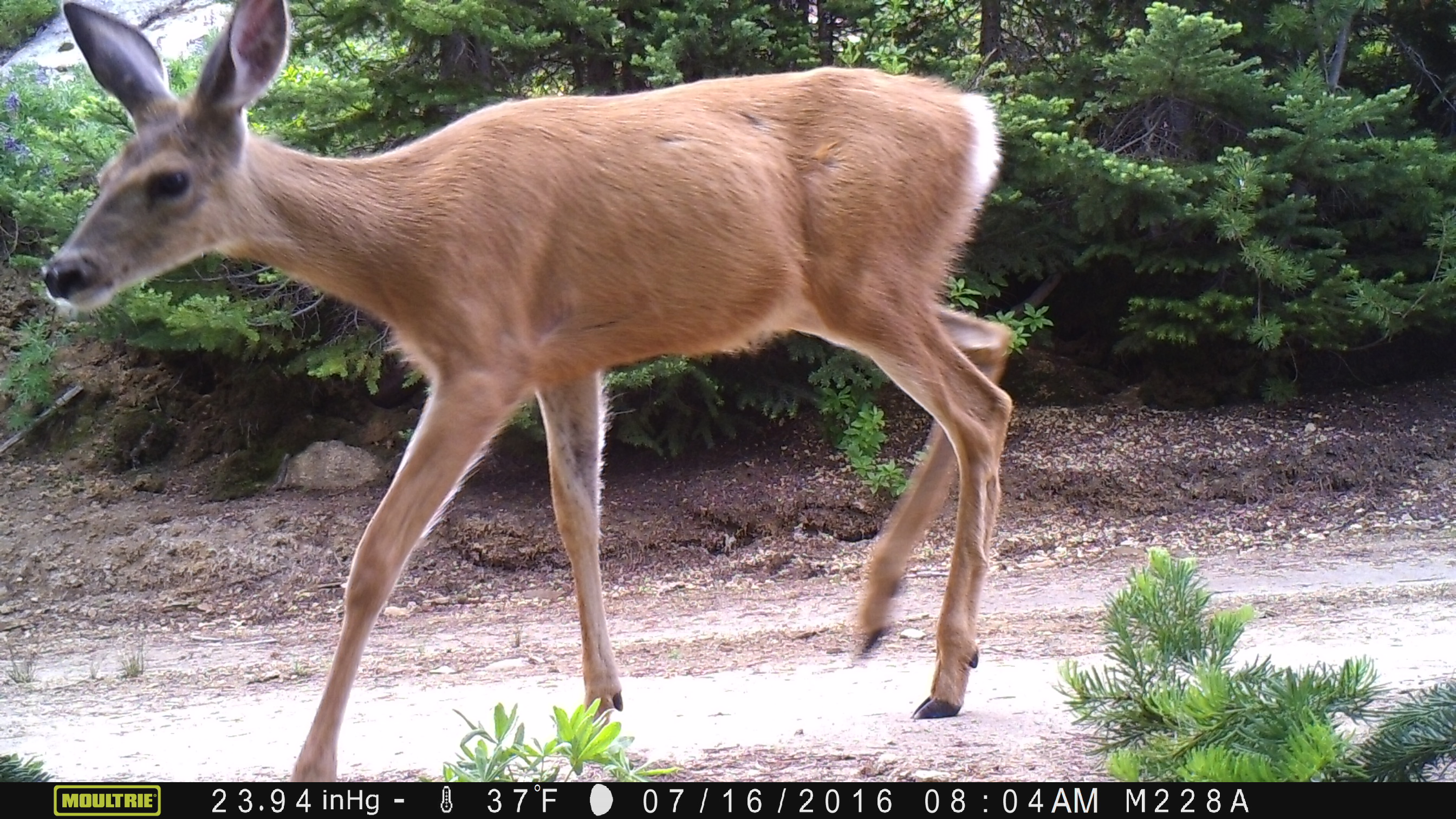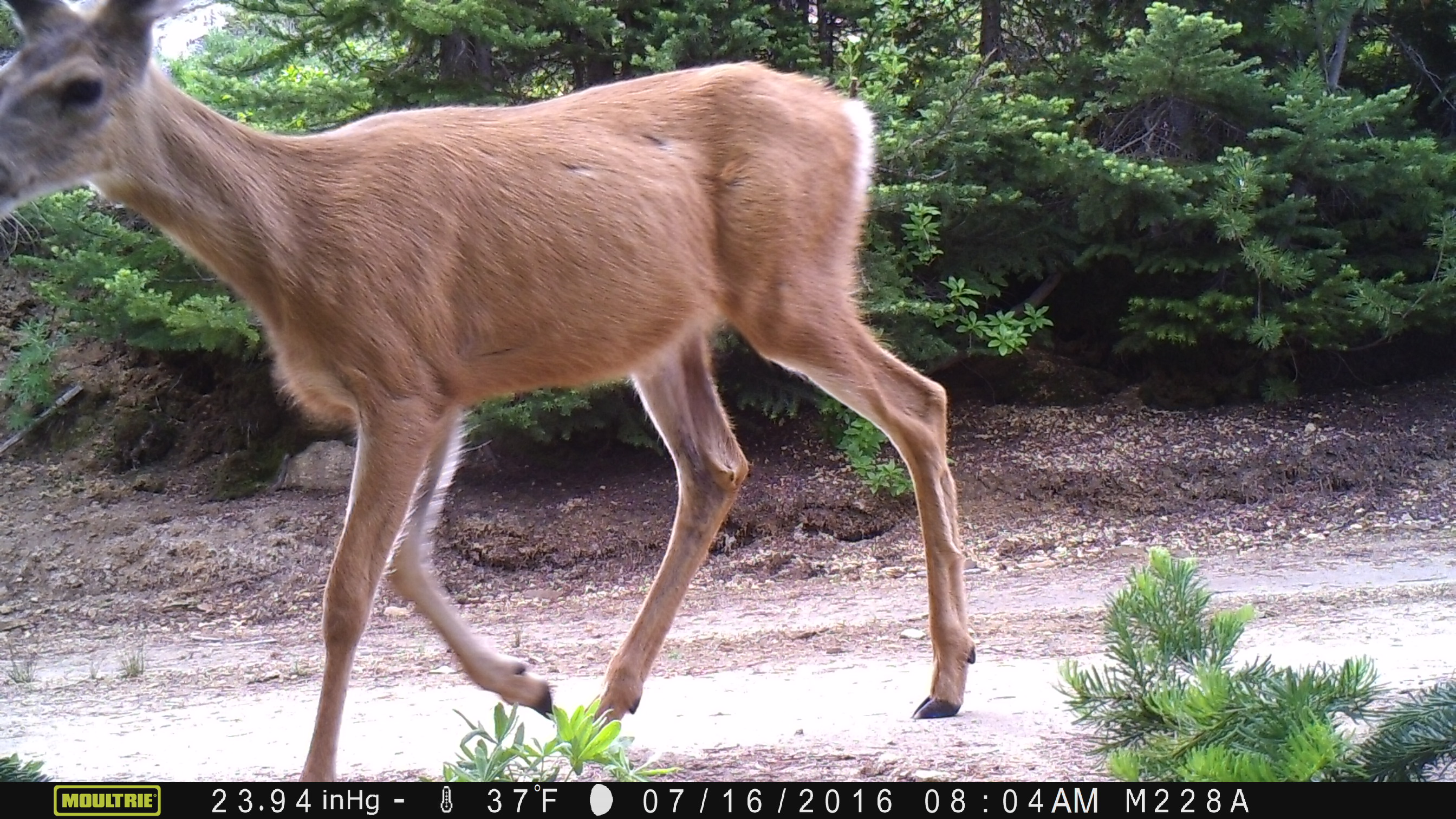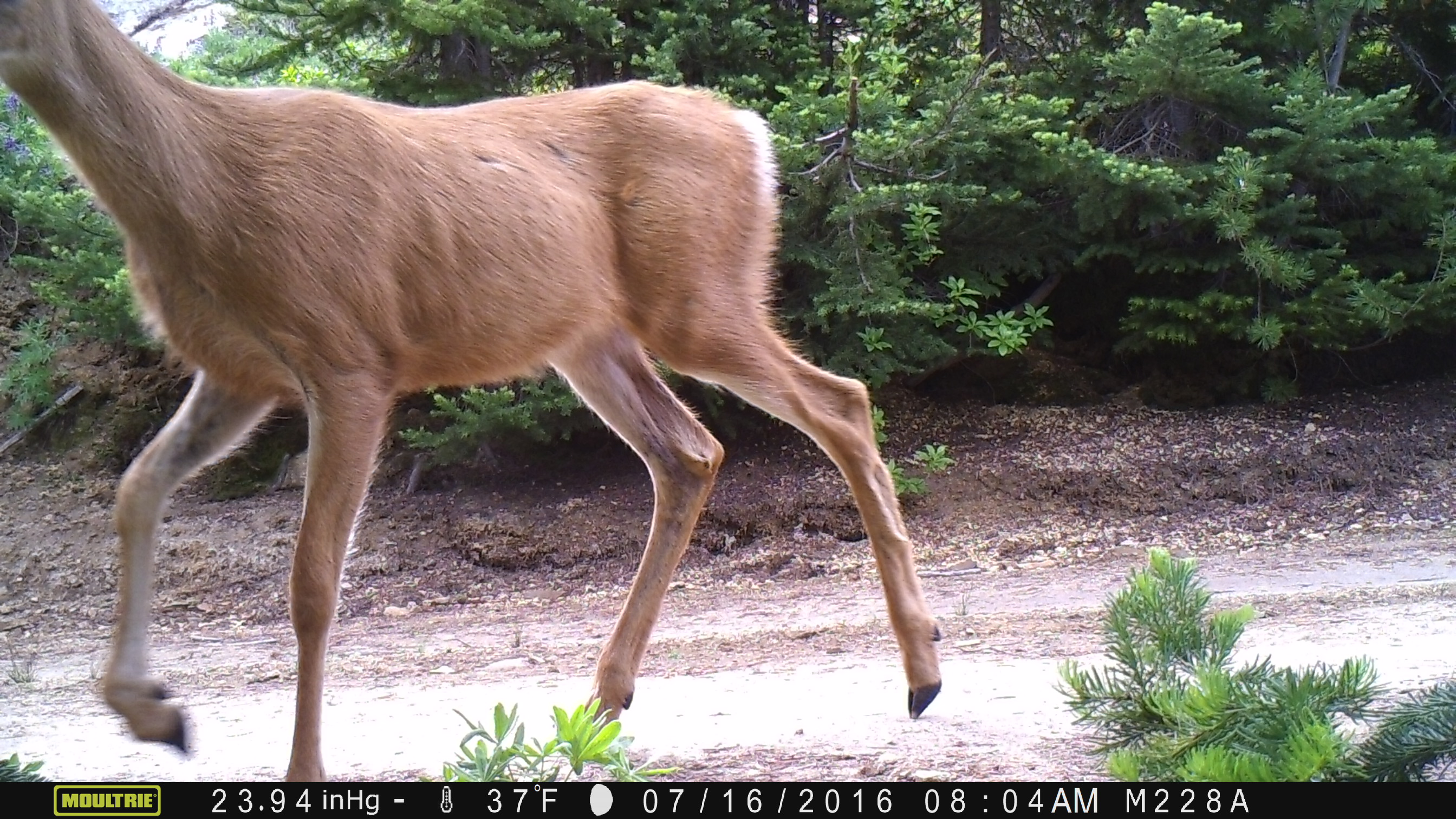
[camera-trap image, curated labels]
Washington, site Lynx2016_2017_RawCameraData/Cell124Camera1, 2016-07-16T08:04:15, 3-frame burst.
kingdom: Animalia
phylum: Chordata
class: Mammalia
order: Artiodactyla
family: Cervidae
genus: Odocoileus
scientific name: Odocoileus hemionus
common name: mule deer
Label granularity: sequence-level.